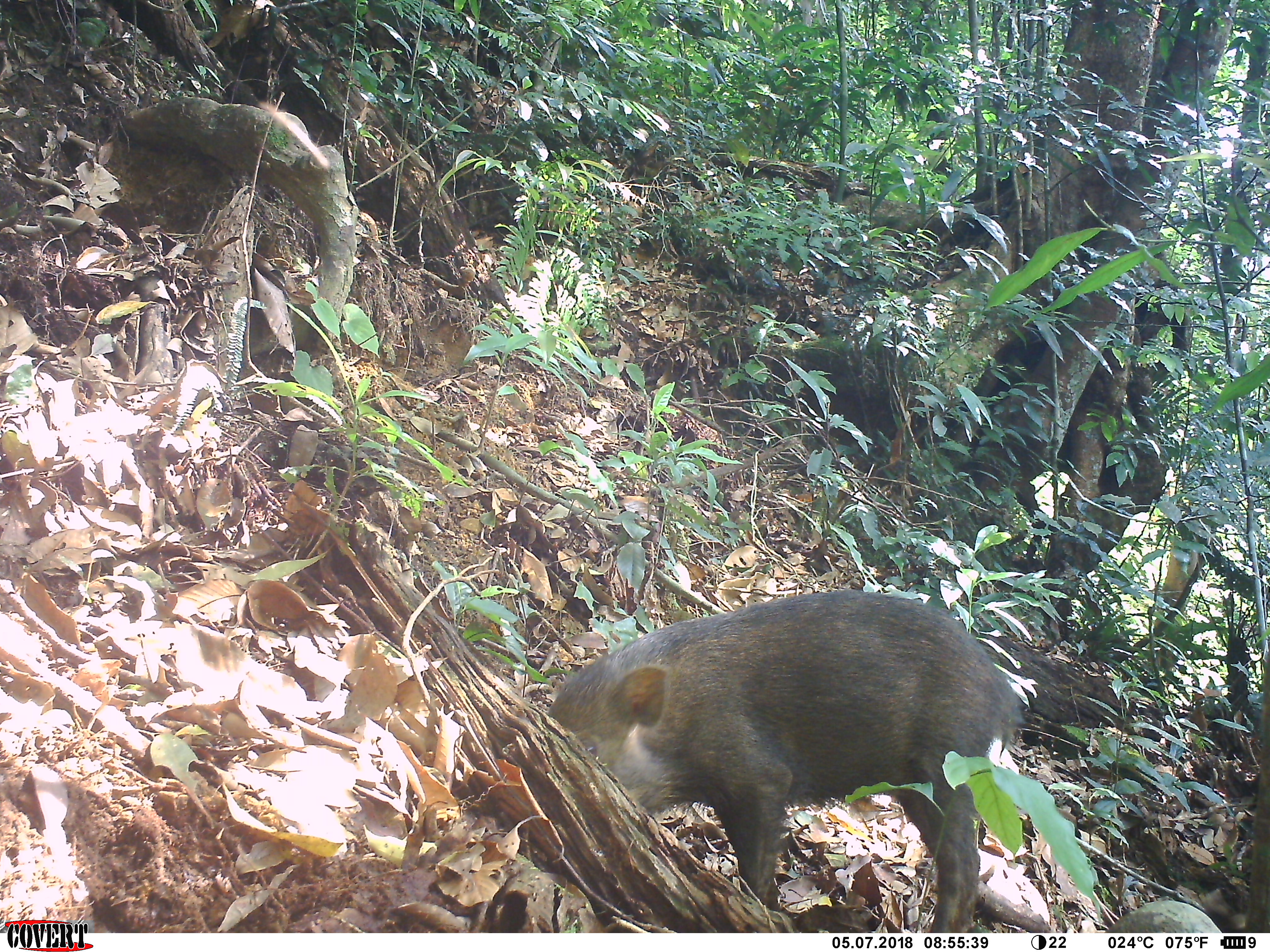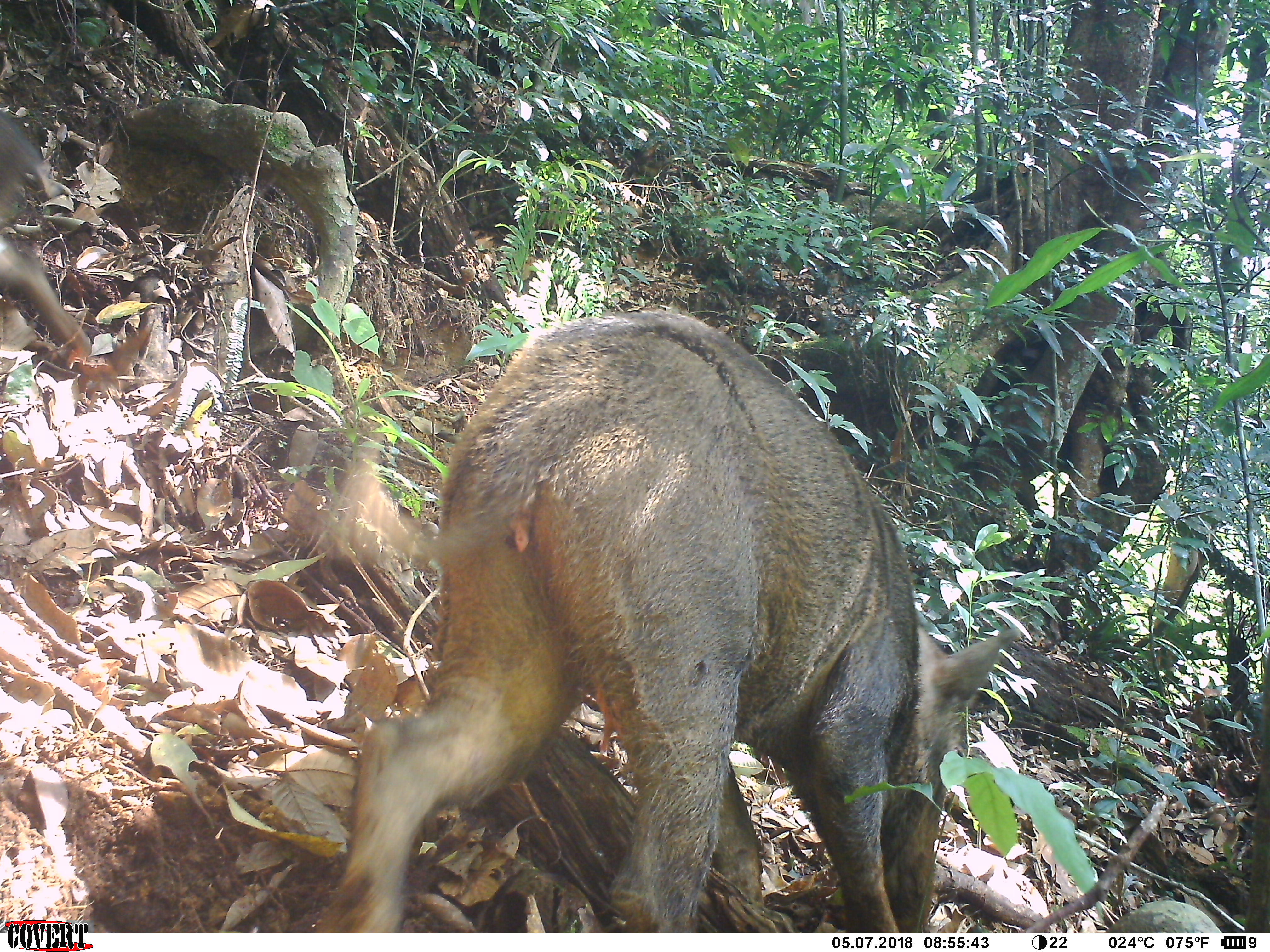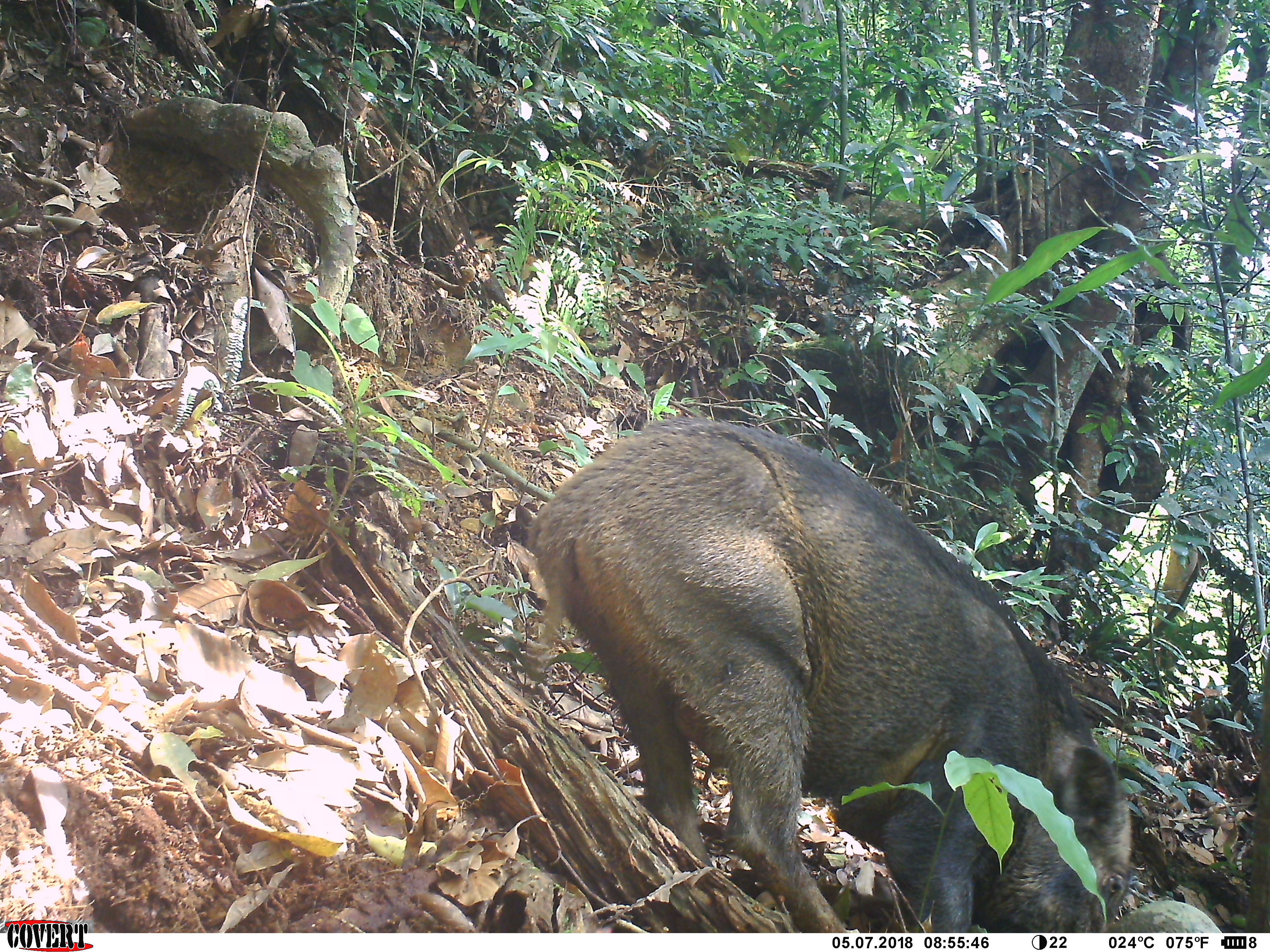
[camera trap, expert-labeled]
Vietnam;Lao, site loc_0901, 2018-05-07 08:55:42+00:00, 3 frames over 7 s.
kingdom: Animalia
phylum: Chordata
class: Mammalia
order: Artiodactyla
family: Suidae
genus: Sus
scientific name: Sus scrofa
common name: eurasian wild pig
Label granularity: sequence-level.